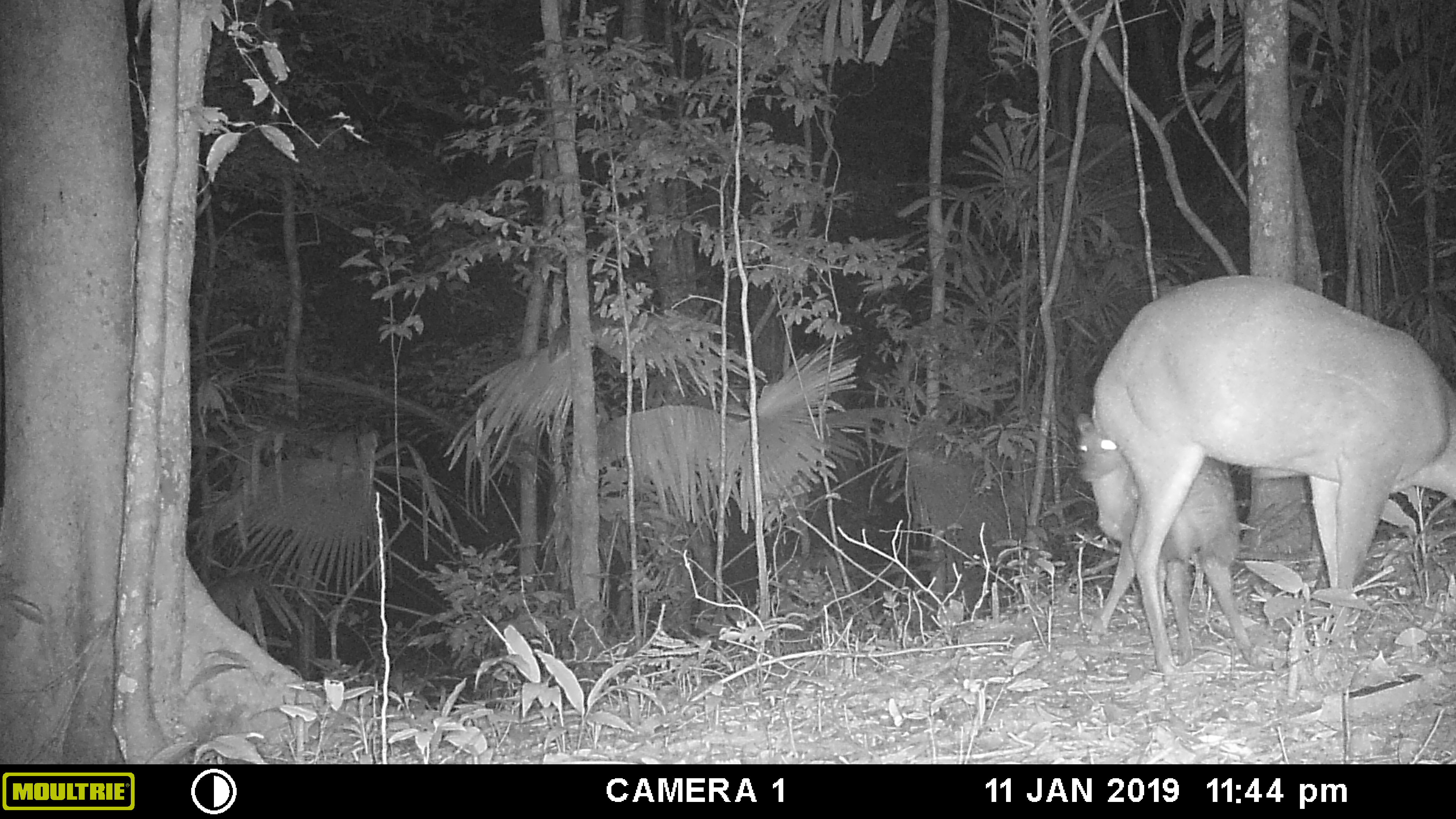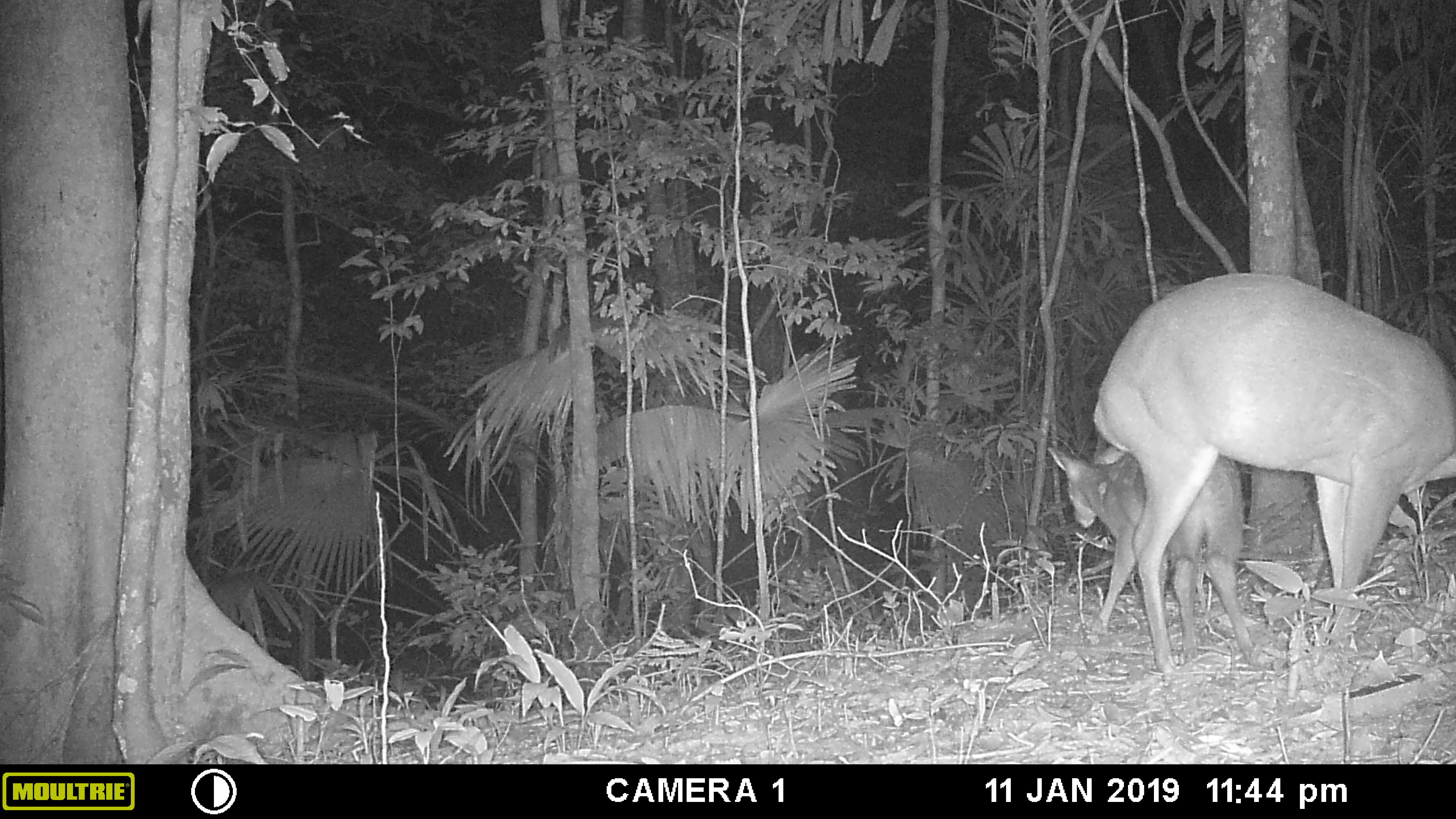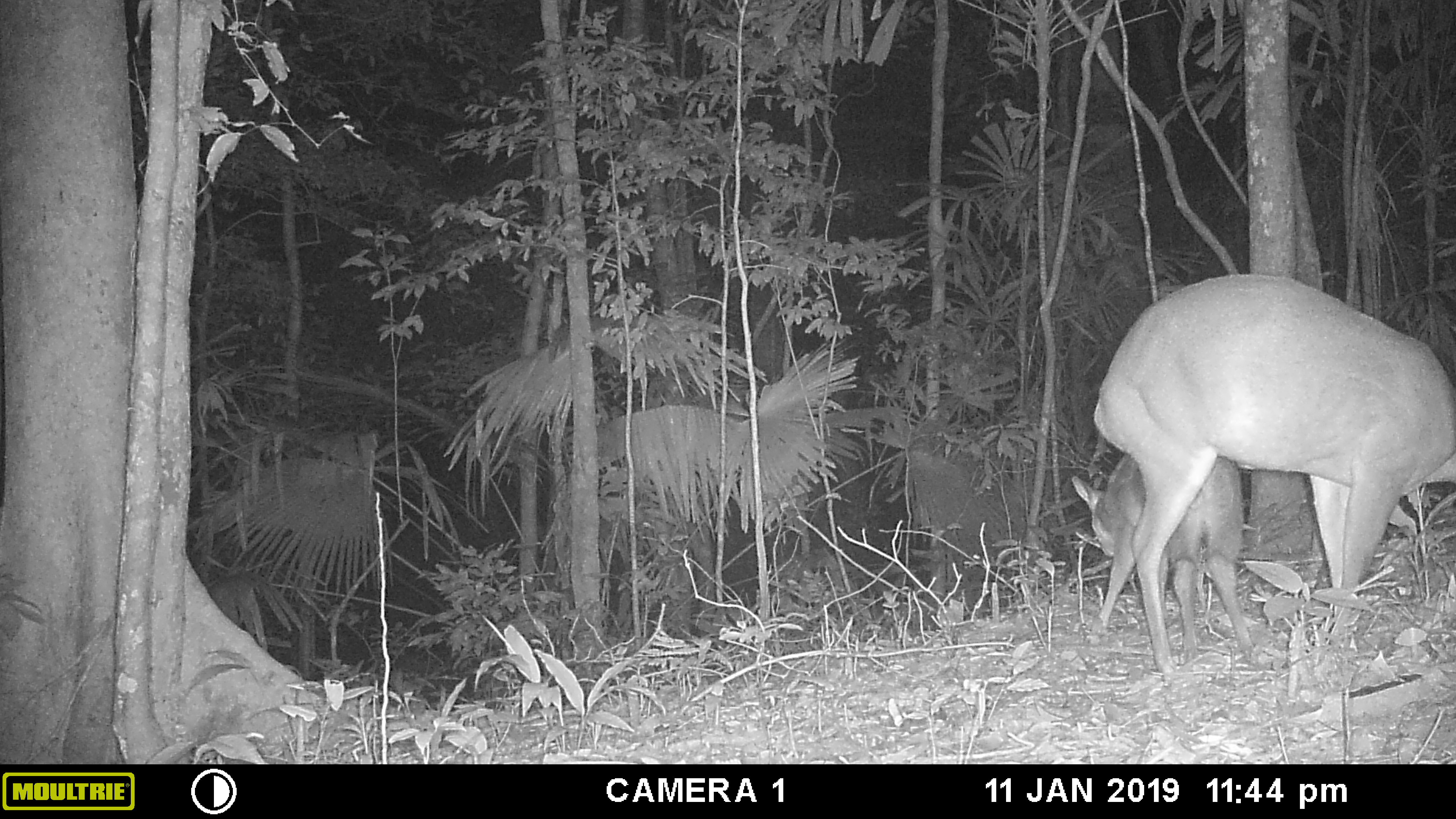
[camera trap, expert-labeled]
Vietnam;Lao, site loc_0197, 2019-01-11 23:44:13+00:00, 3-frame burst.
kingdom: Animalia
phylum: Chordata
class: Mammalia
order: Artiodactyla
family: Cervidae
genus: Muntiacus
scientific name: Muntiacus vuquangensis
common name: large-antlered muntjac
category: large antlered muntjac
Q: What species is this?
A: Large antlered muntjac (large-antlered muntjac) (Muntiacus vuquangensis).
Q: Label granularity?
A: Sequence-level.